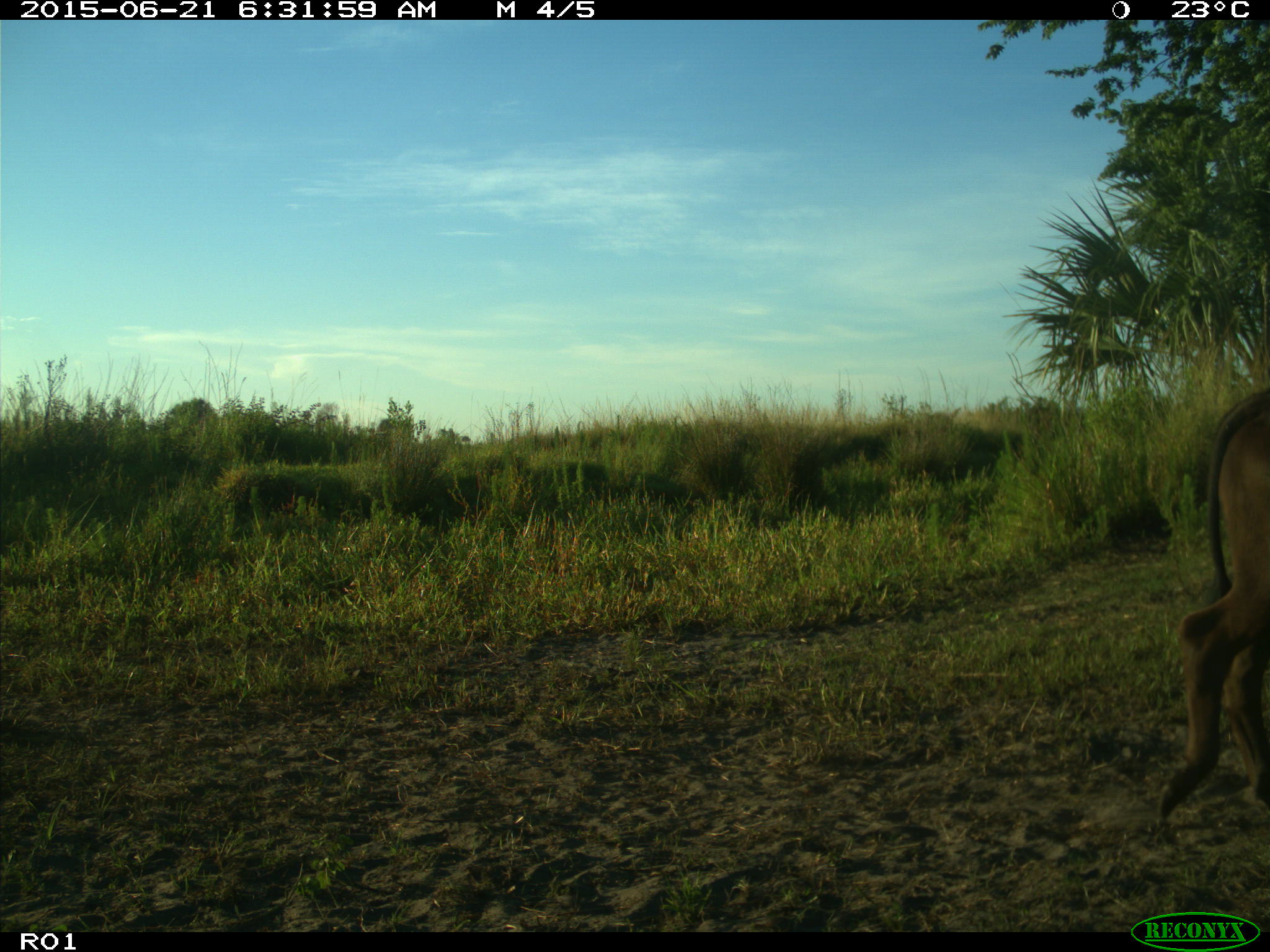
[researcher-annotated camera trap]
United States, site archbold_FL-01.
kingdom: Animalia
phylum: Chordata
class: Mammalia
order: Artiodactyla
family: Bovidae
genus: Bos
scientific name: Bos taurus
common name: domestic cow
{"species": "Bos taurus (domestic cow)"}